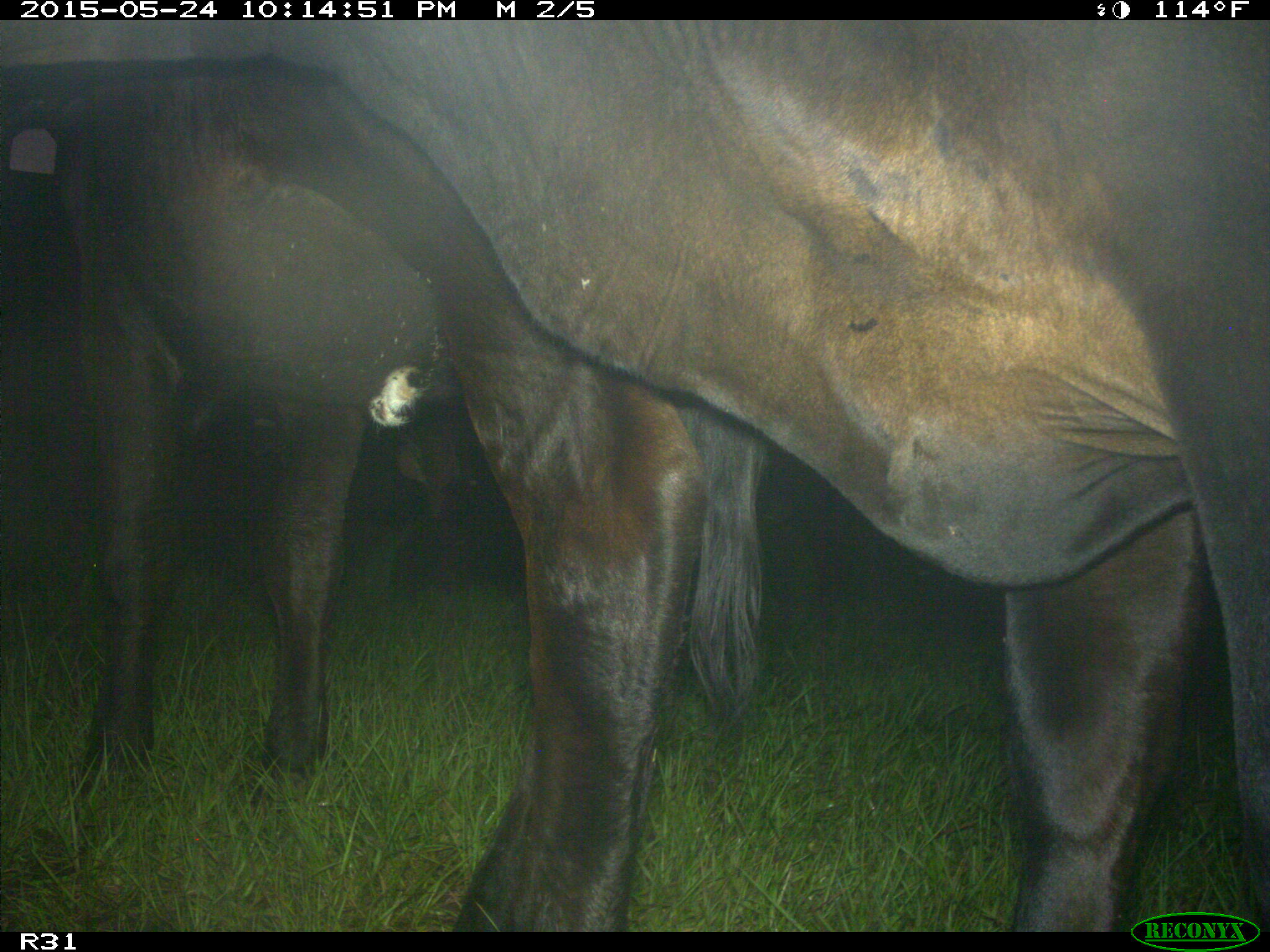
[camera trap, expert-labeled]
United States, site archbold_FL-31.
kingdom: Animalia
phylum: Chordata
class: Mammalia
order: Artiodactyla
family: Bovidae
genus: Bos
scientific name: Bos taurus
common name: domestic cow